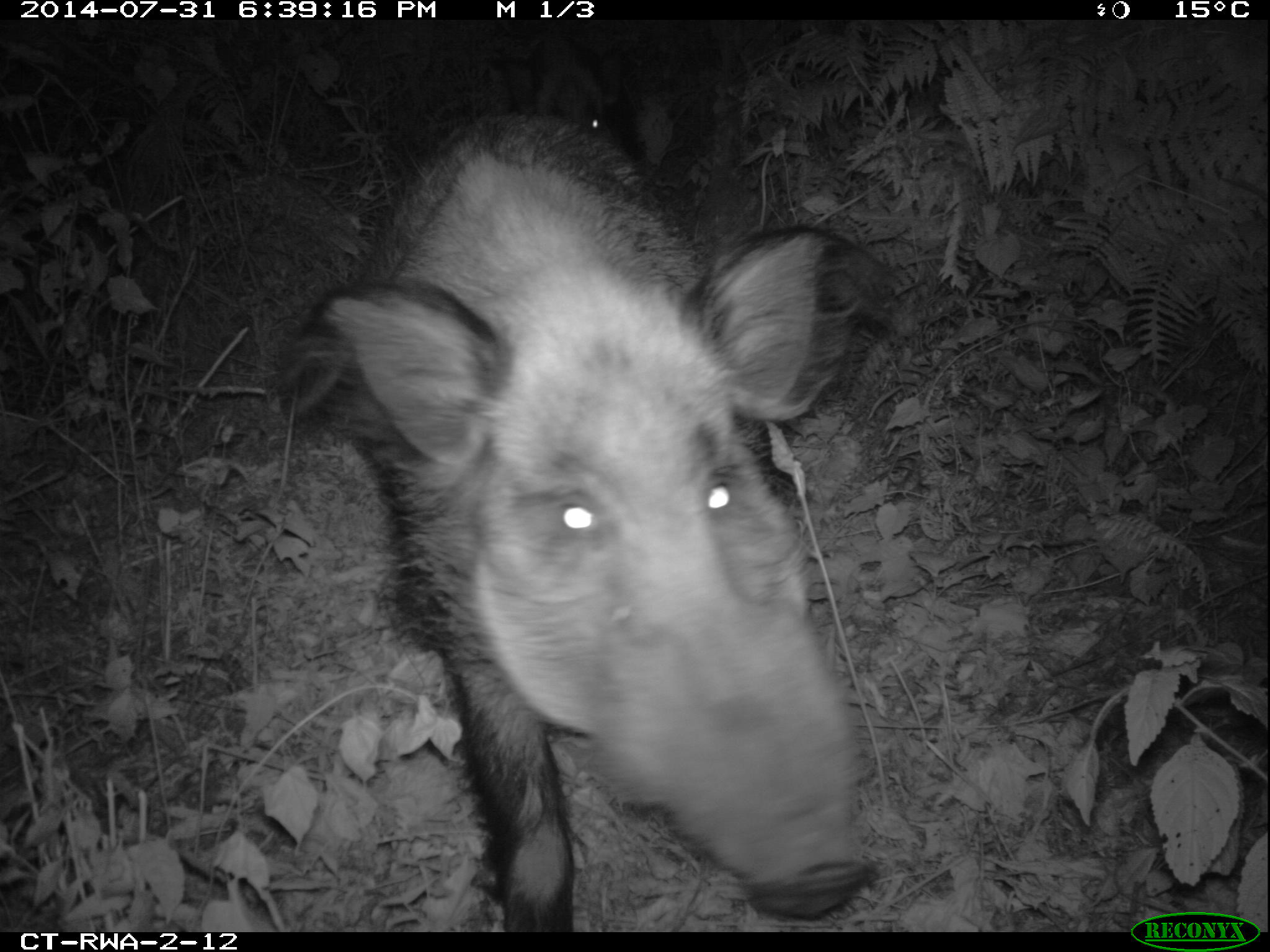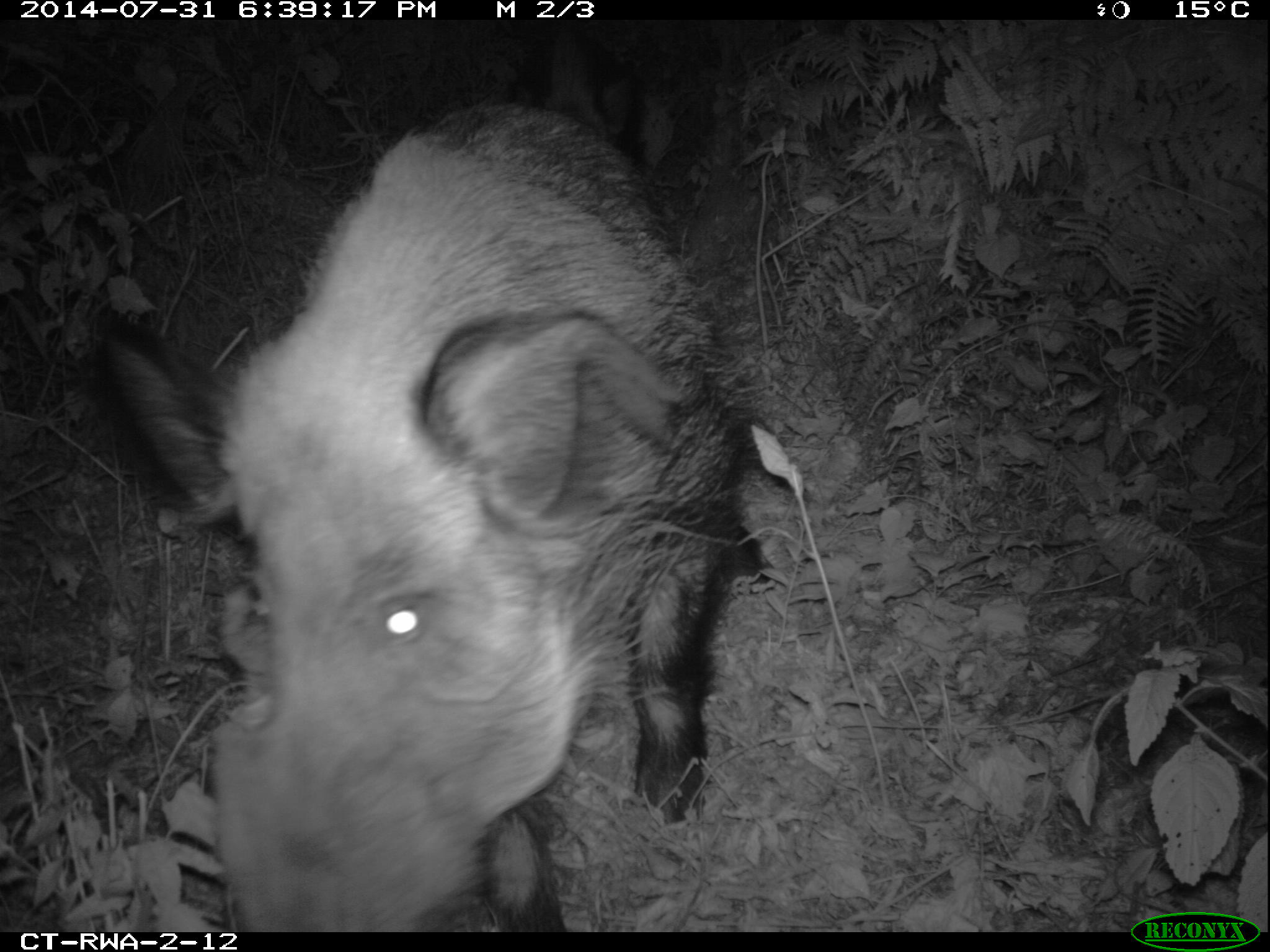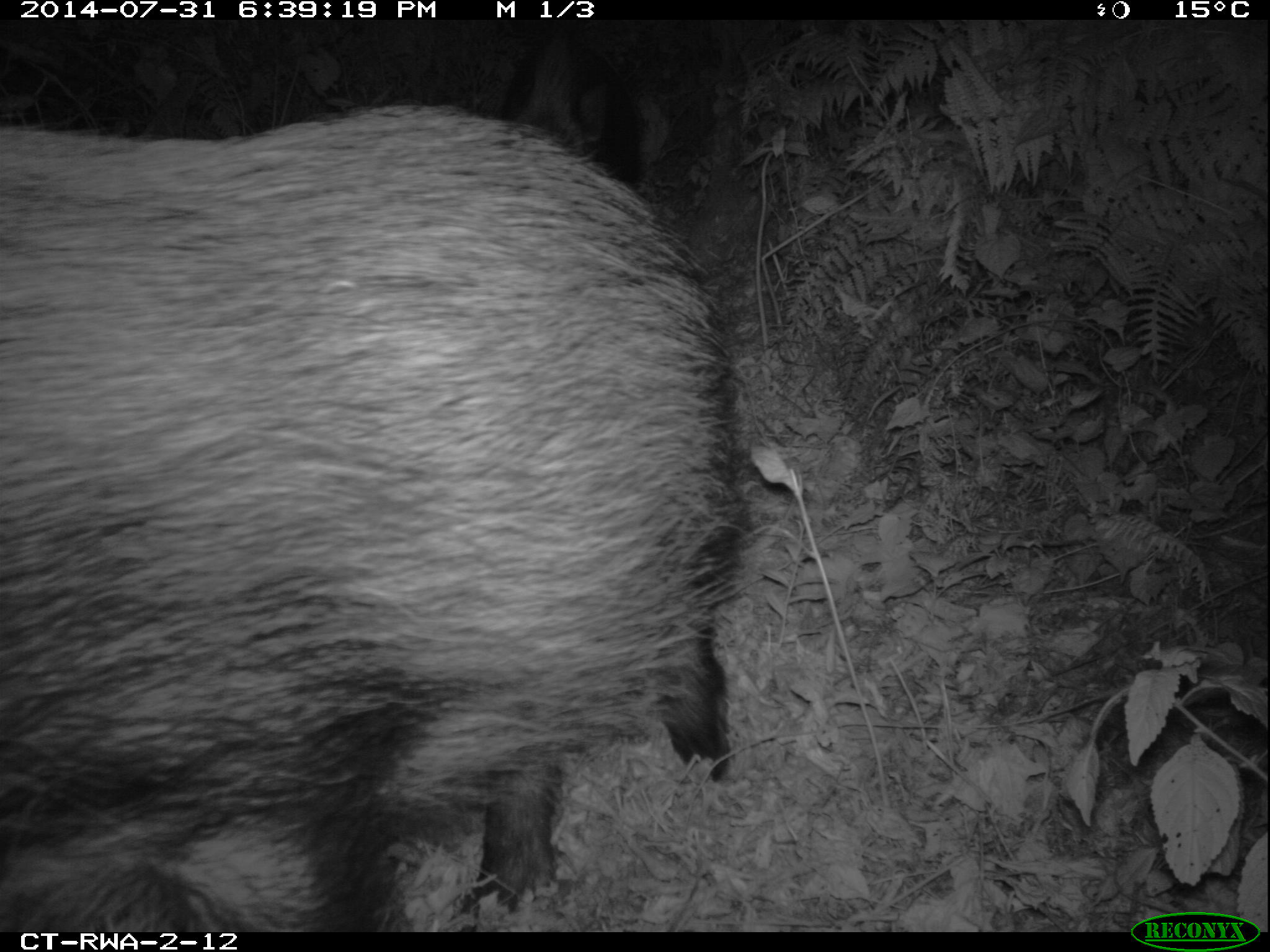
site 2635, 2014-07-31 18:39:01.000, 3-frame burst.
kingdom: Animalia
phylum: Chordata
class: Mammalia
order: Artiodactyla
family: Suidae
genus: Potamochoerus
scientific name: Potamochoerus larvatus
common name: bushpig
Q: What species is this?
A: Potamochoerus larvatus (bushpig).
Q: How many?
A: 2.